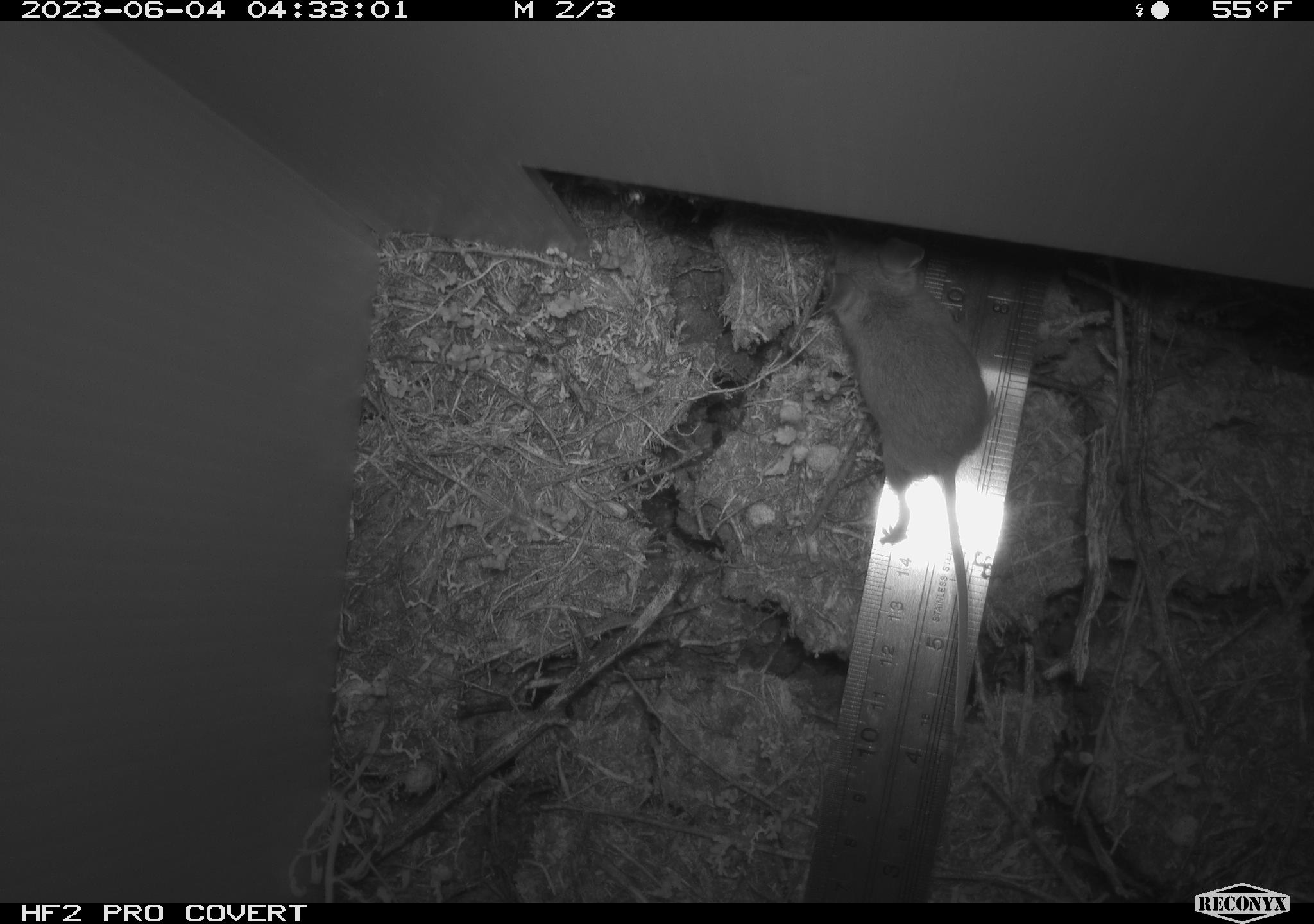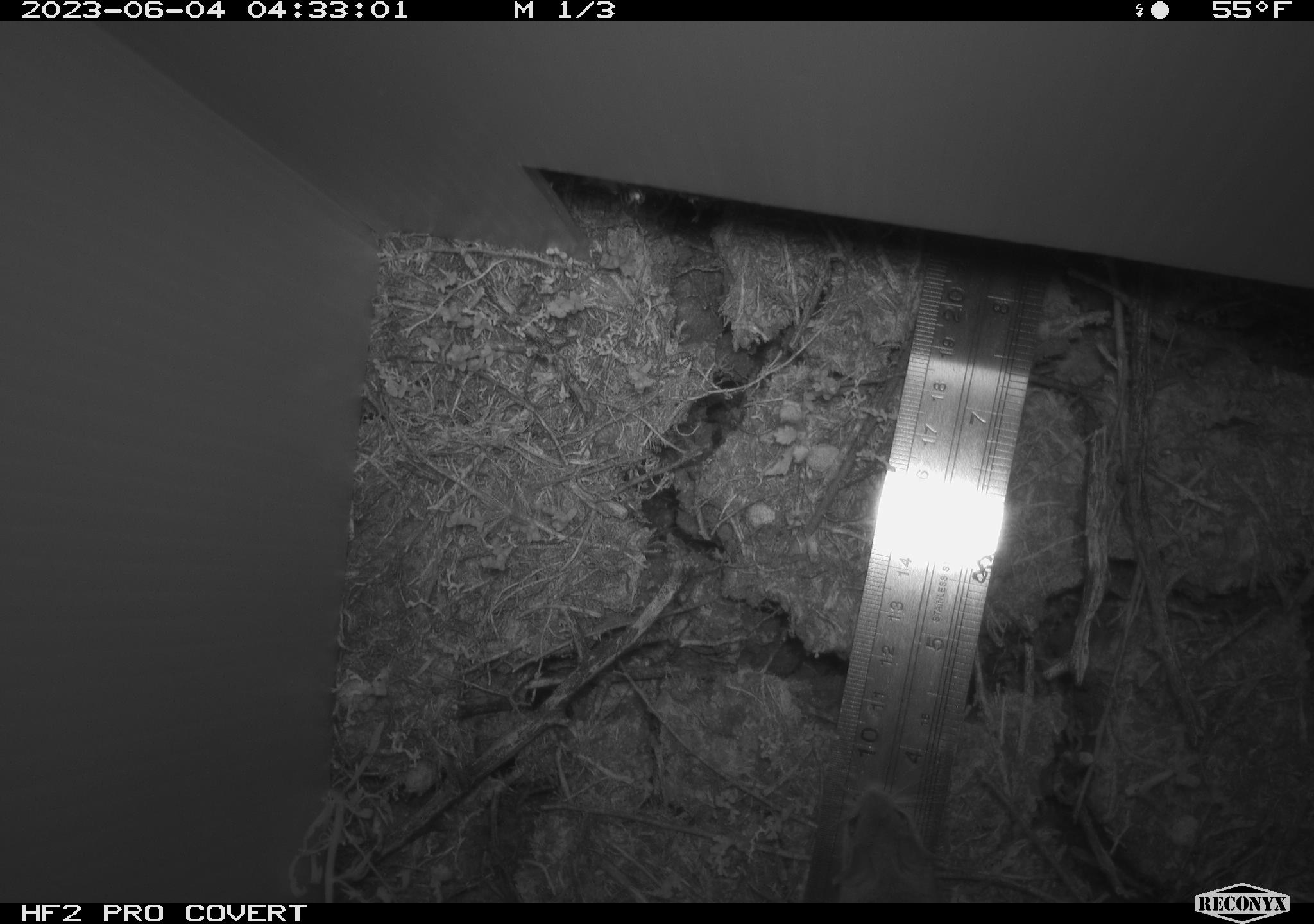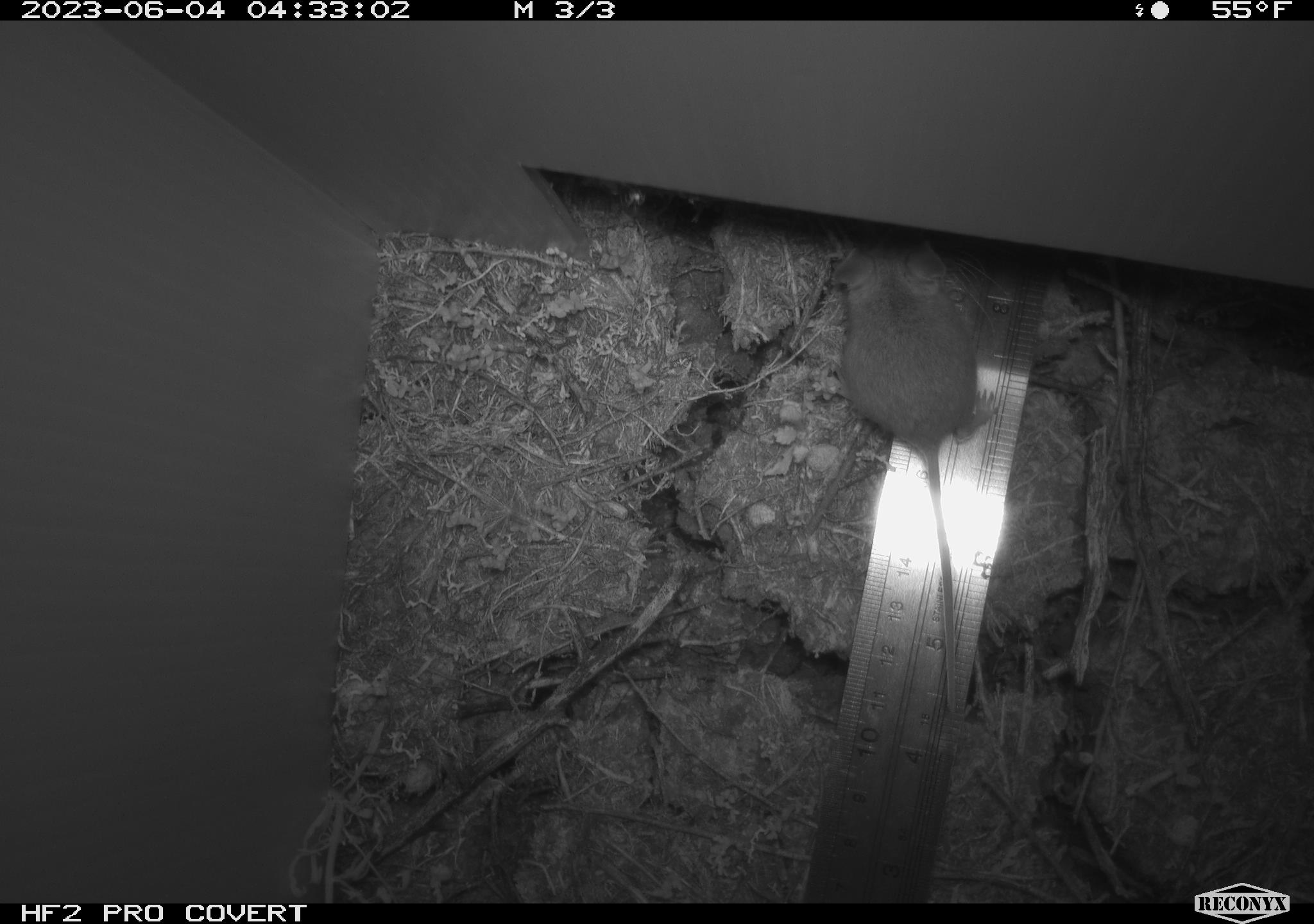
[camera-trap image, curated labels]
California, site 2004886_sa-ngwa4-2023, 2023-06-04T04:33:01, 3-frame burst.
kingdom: Animalia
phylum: Chordata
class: Mammalia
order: Rodentia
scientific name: Rodentia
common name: mouse species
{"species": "mouse species (Rodentia)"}